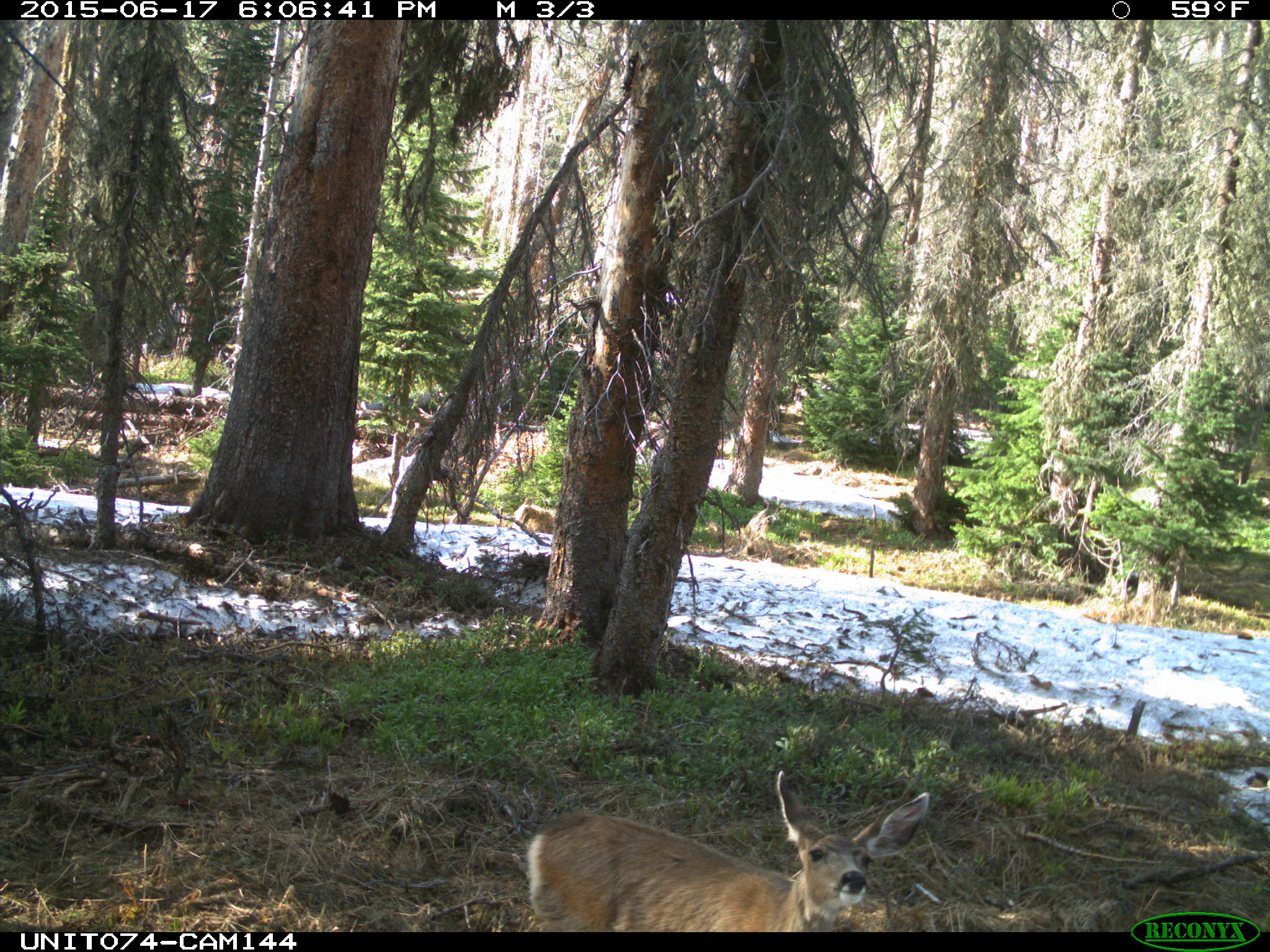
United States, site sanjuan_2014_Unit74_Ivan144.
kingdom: Animalia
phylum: Chordata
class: Mammalia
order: Artiodactyla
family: Cervidae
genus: Odocoileus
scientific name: Odocoileus hemionus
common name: mule deer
Odocoileus hemionus (mule deer).